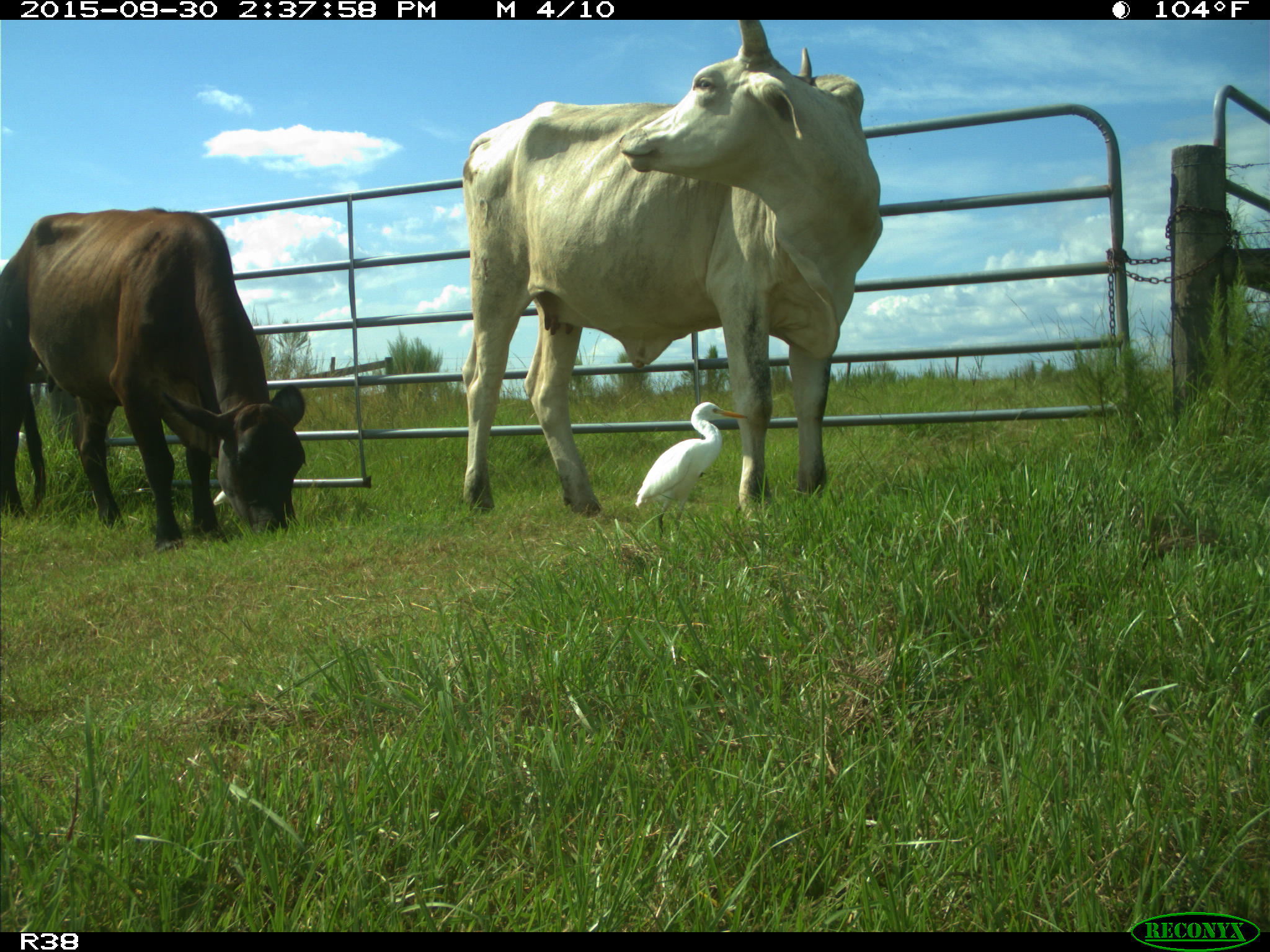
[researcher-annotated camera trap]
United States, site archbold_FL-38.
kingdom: Animalia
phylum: Chordata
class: Mammalia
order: Artiodactyla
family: Bovidae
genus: Bos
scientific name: Bos taurus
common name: domestic cow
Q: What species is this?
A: Bos taurus (domestic cow).